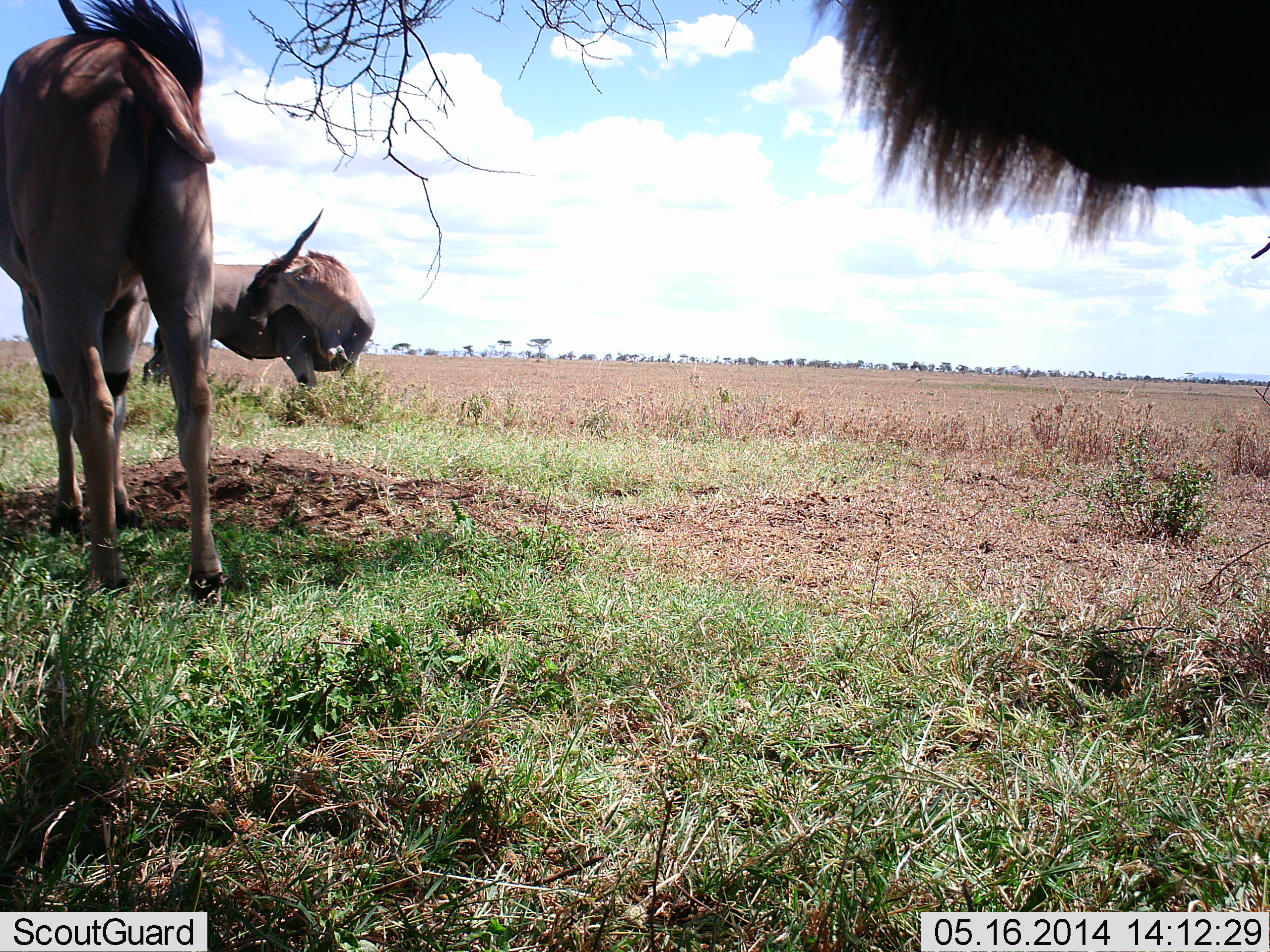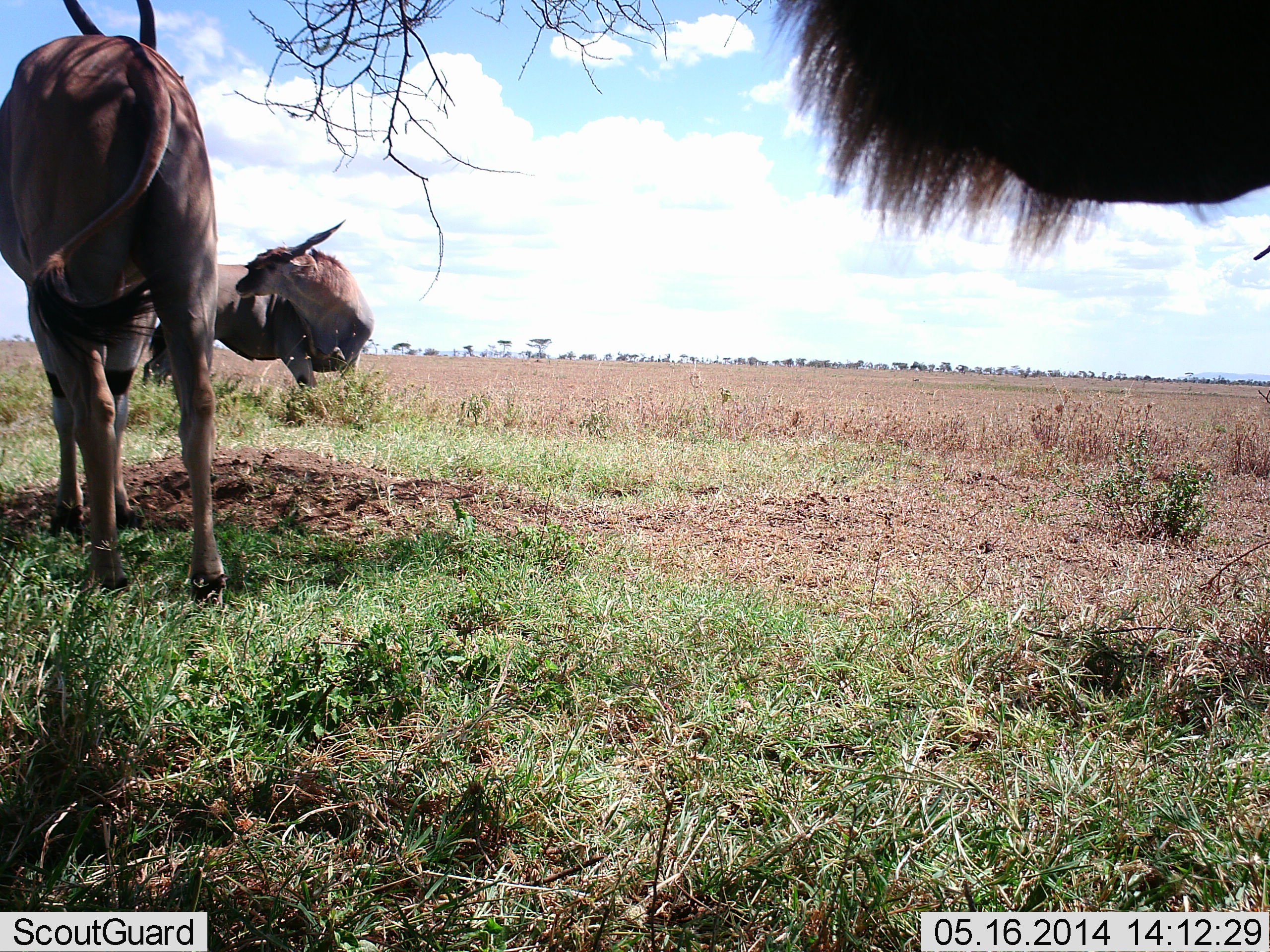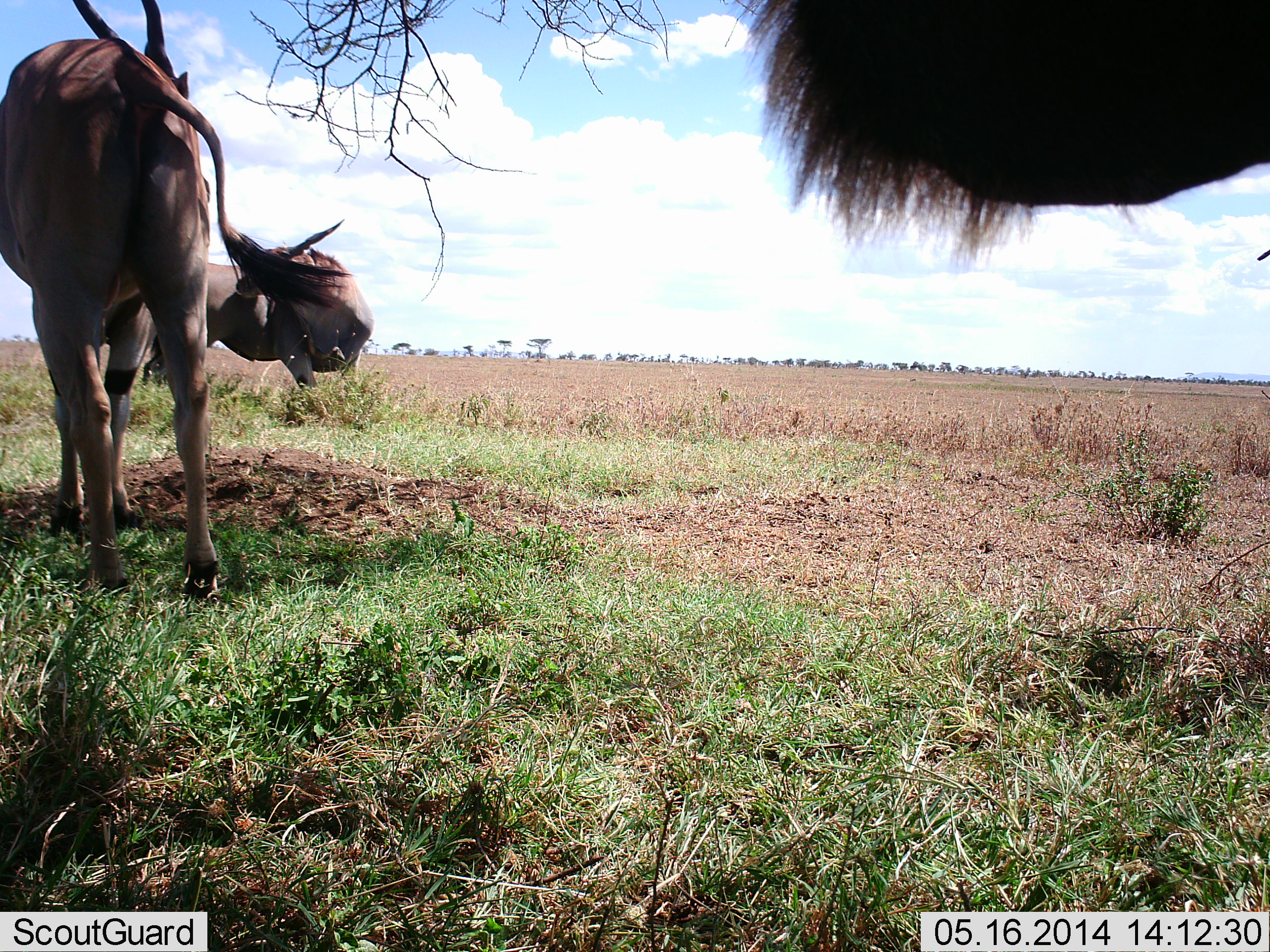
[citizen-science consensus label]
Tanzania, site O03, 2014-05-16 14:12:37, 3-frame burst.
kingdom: Animalia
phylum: Chordata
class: Mammalia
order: Artiodactyla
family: Bovidae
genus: Tragelaphus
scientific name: Tragelaphus oryx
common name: eland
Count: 3.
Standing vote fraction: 100%.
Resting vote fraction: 20%.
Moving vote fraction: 0%.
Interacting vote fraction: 0%.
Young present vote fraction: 0%.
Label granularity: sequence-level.